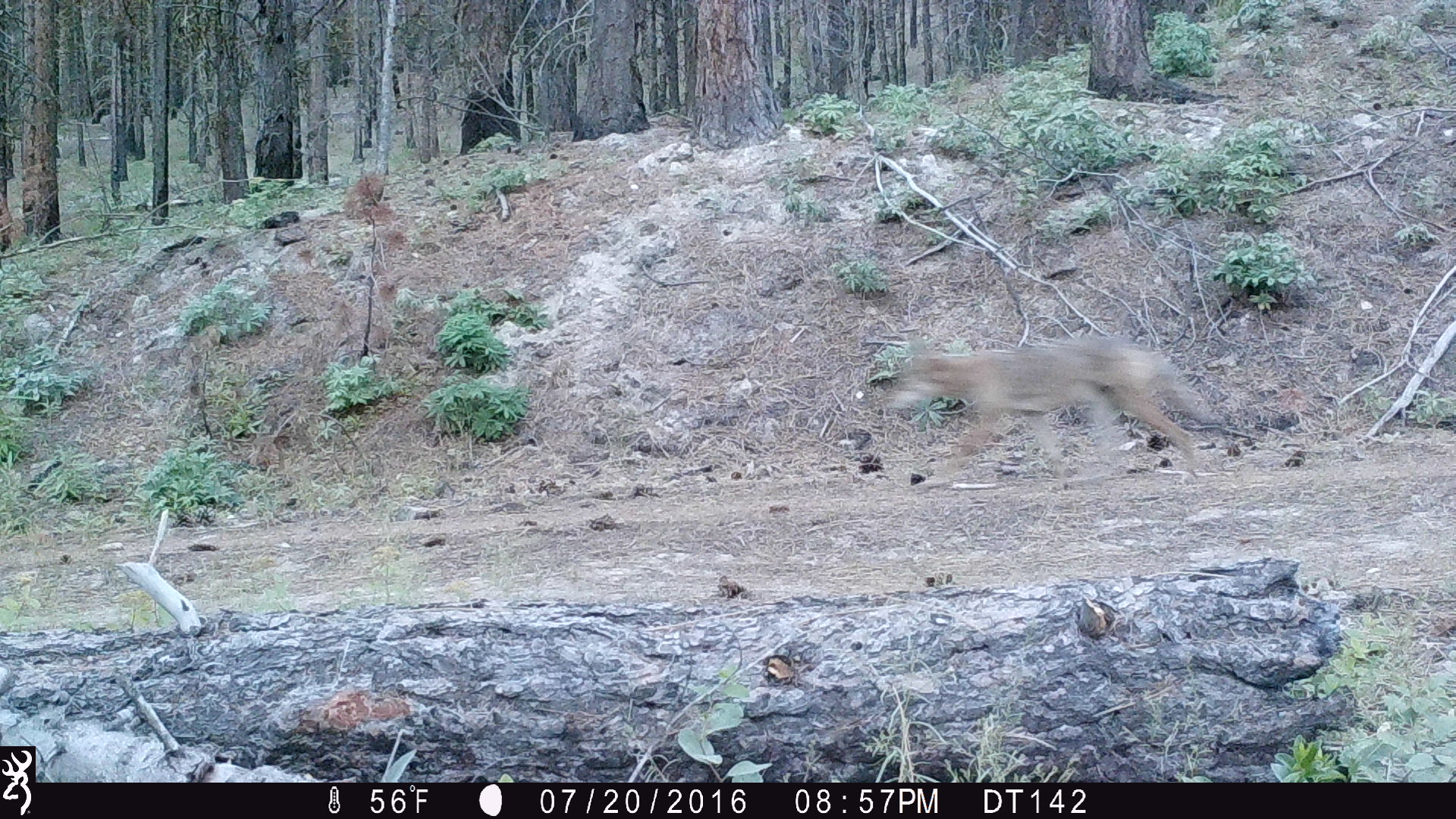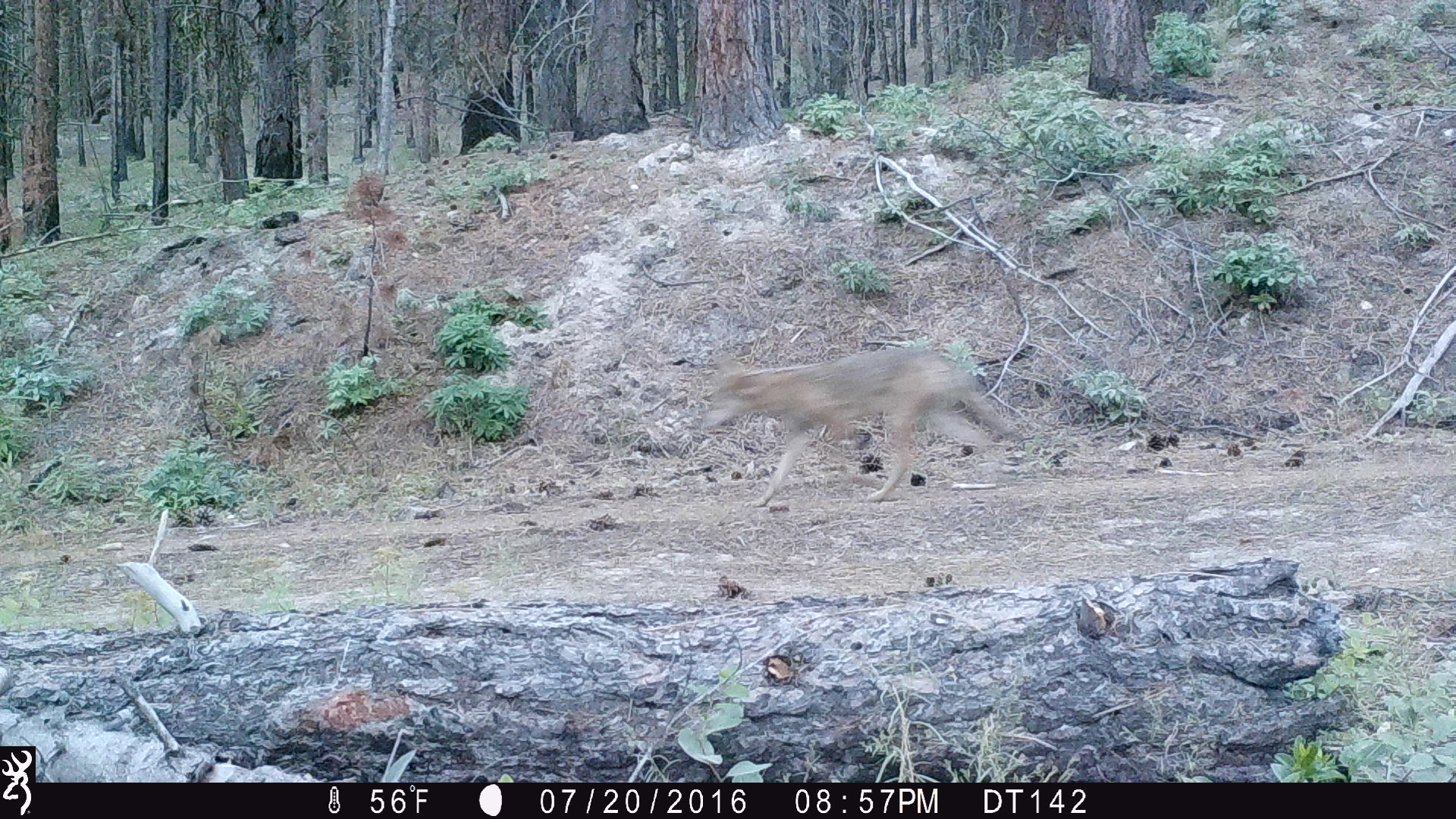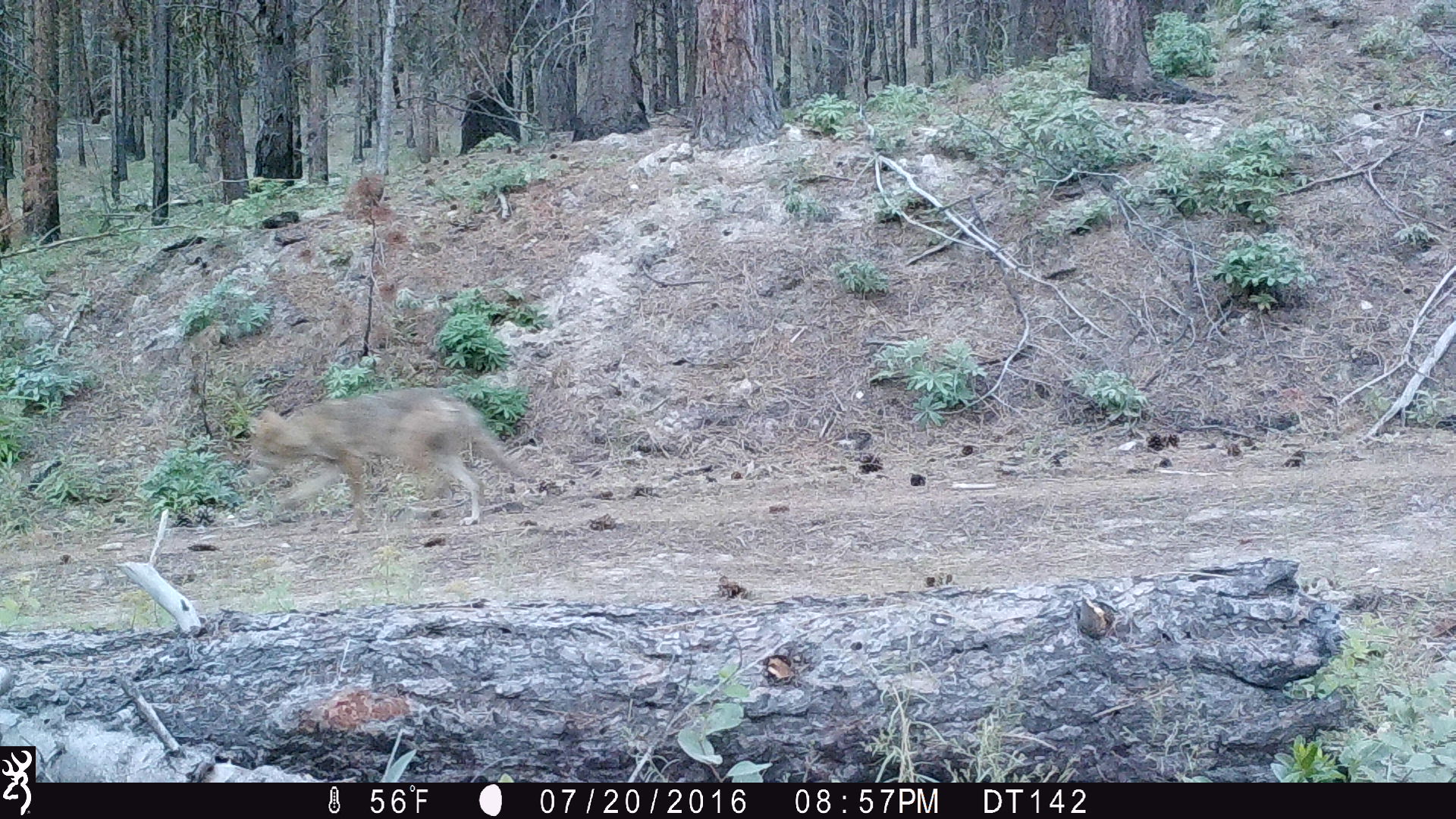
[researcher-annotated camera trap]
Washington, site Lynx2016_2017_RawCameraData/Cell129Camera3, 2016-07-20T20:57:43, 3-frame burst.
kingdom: Animalia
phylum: Chordata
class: Mammalia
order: Carnivora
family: Canidae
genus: Canis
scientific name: Canis latrans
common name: coyote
Canis latrans (coyote). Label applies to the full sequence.